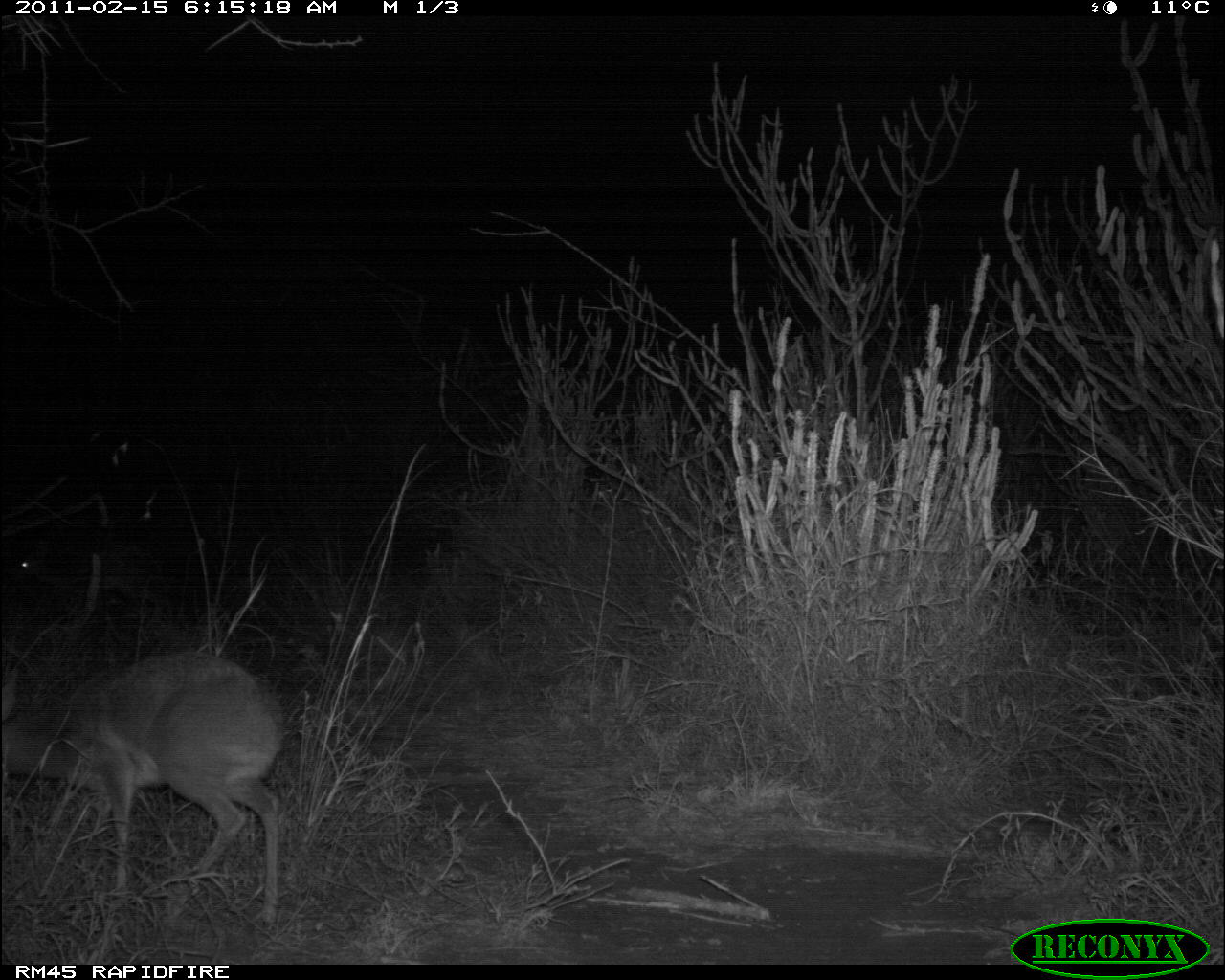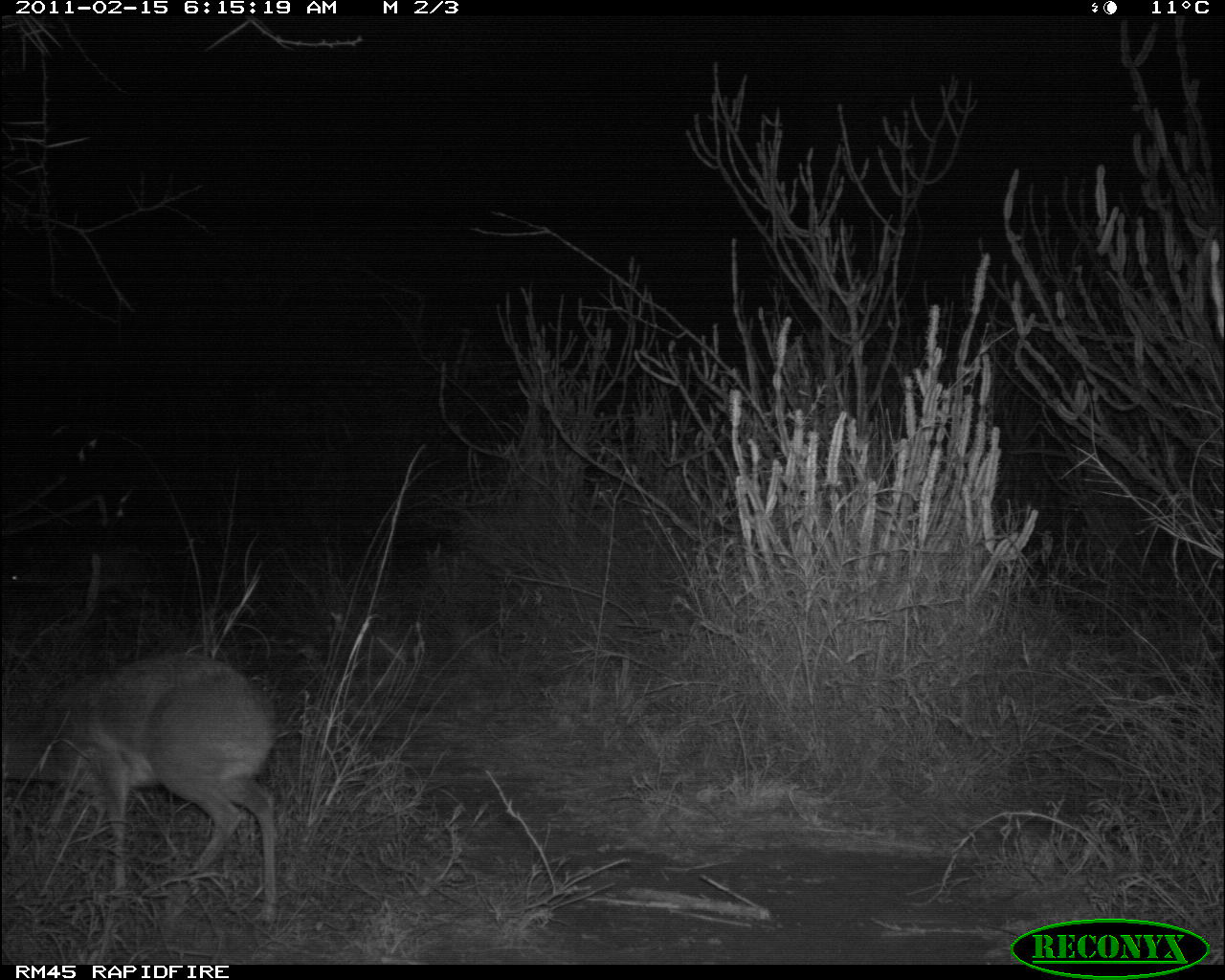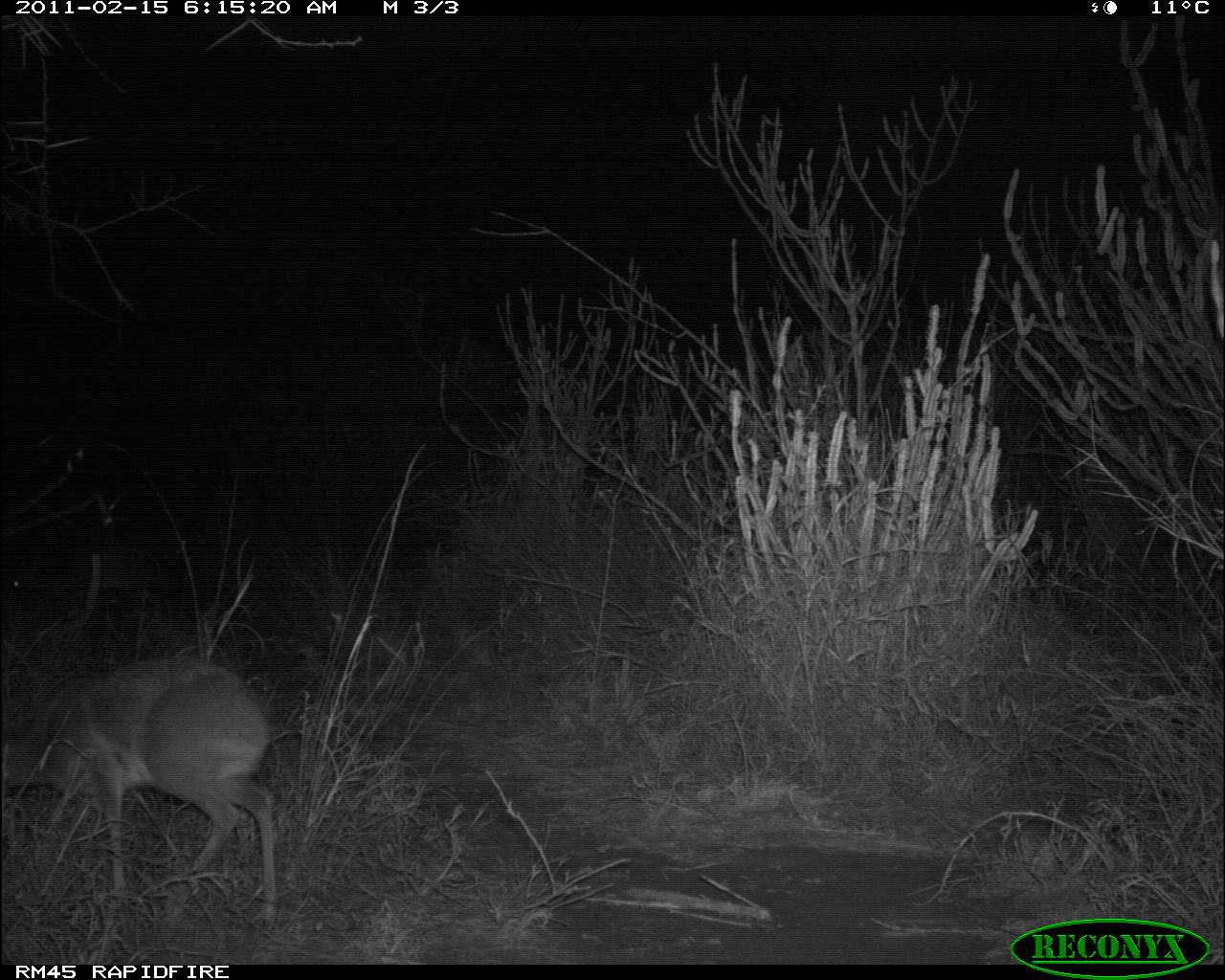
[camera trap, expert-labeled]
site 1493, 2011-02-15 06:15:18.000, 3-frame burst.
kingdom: Animalia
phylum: Chordata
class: Mammalia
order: Artiodactyla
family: Bovidae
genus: Madoqua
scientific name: Madoqua guentheri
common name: günther's dik-dik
Madoqua guentheri (günther's dik-dik), count 2.